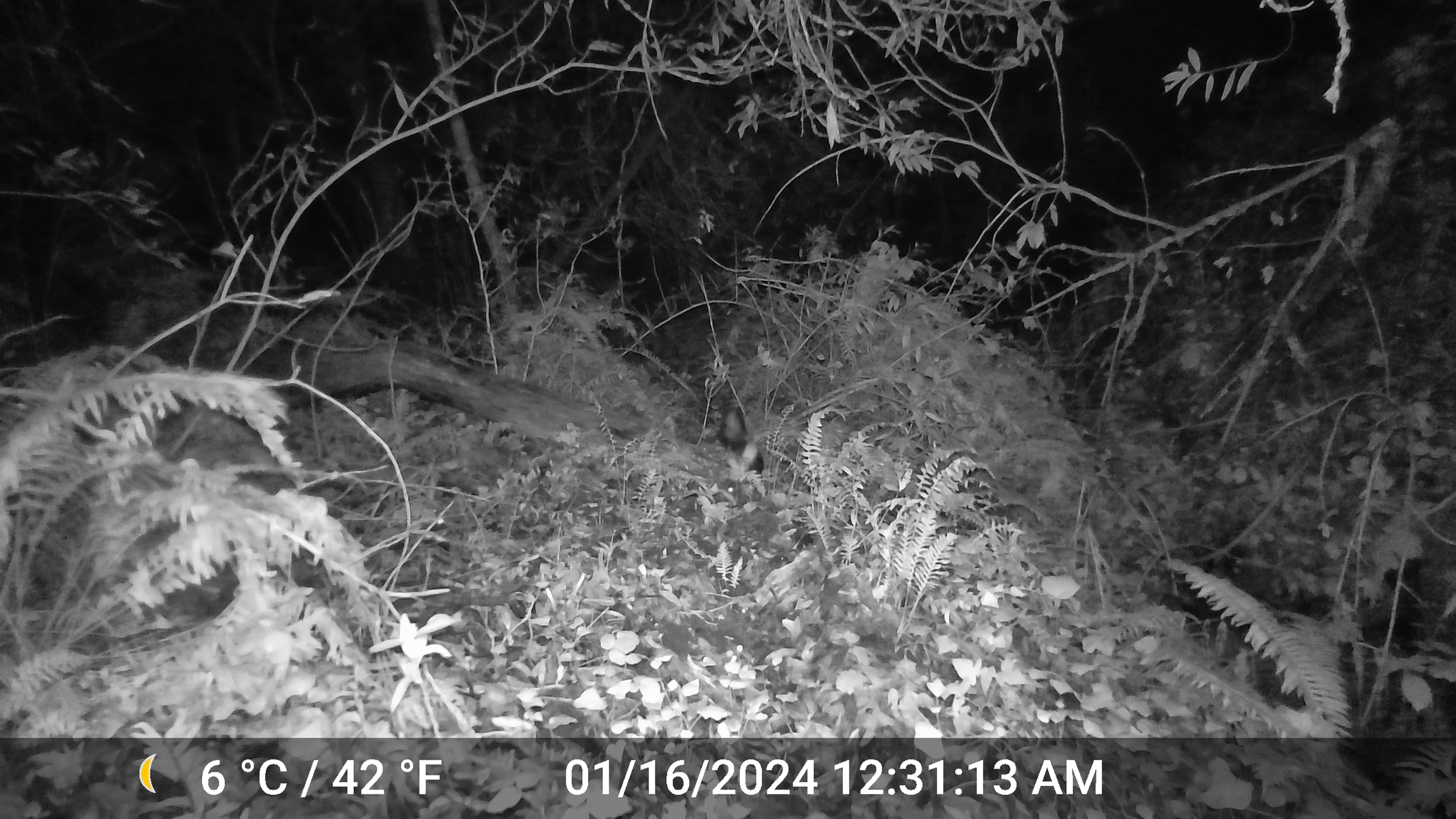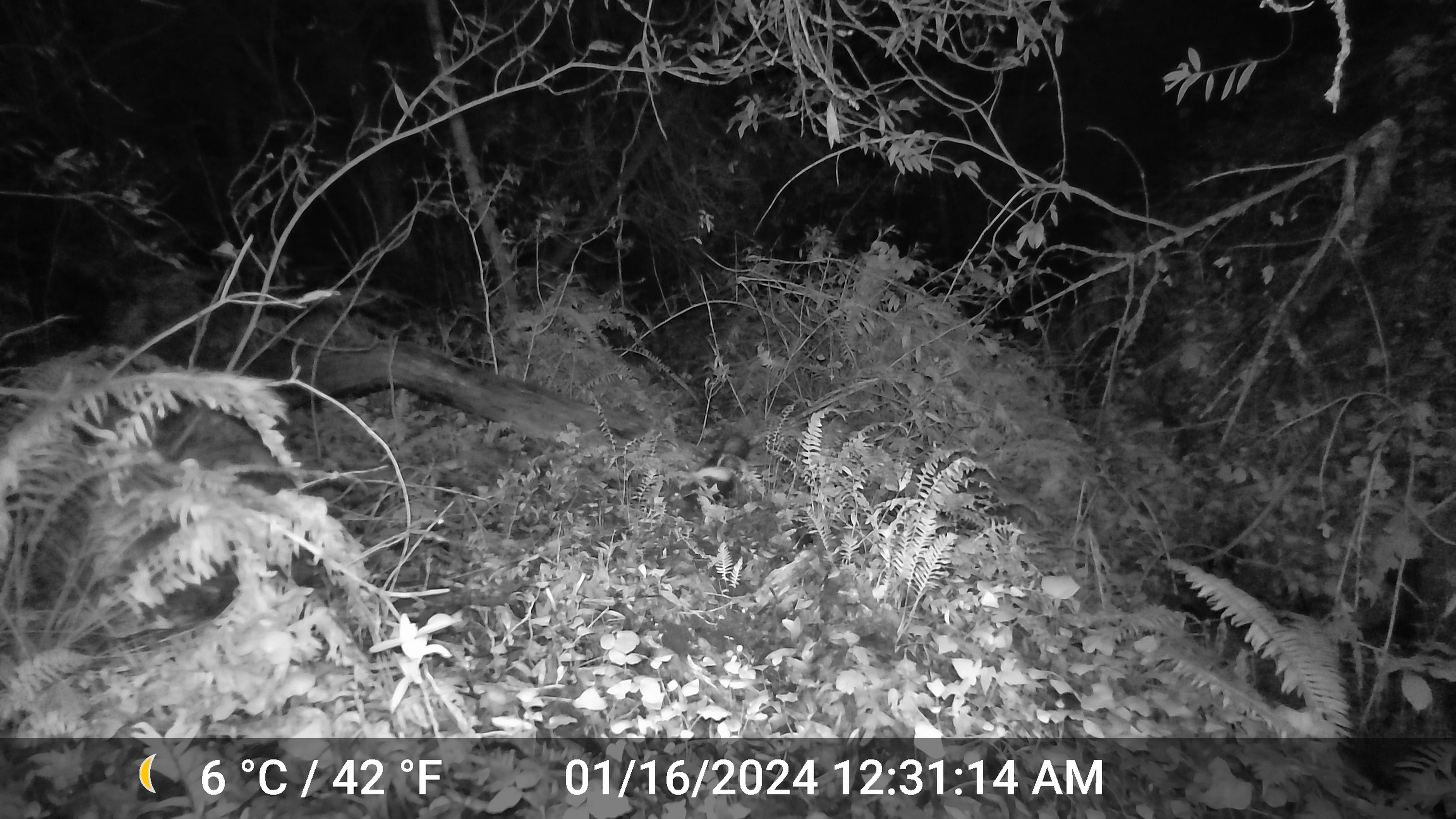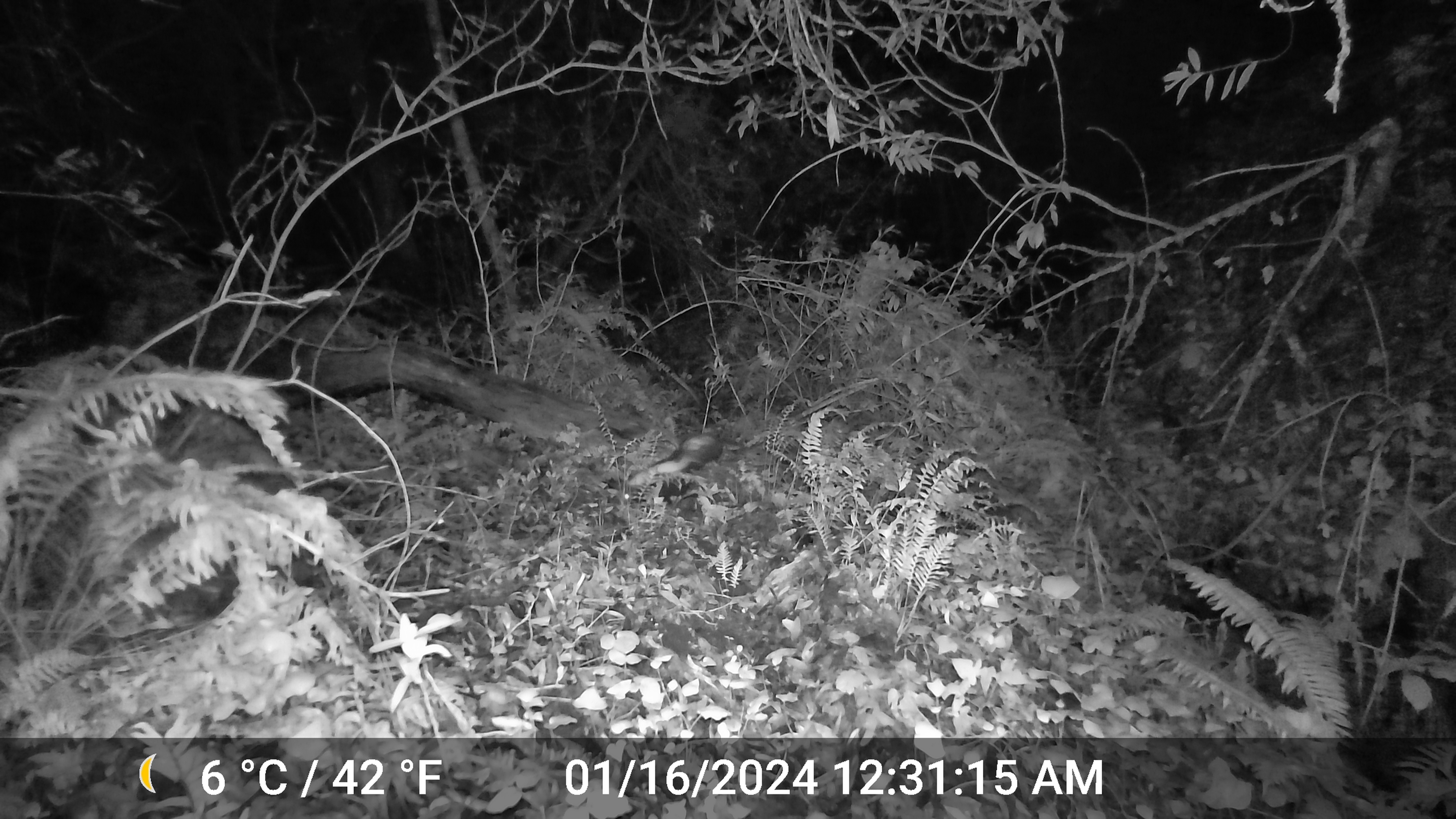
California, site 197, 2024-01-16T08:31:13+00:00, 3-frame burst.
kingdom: Animalia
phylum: Chordata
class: Mammalia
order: Carnivora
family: Mephitidae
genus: Mephitis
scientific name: Mephitis mephitis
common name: striped skunk